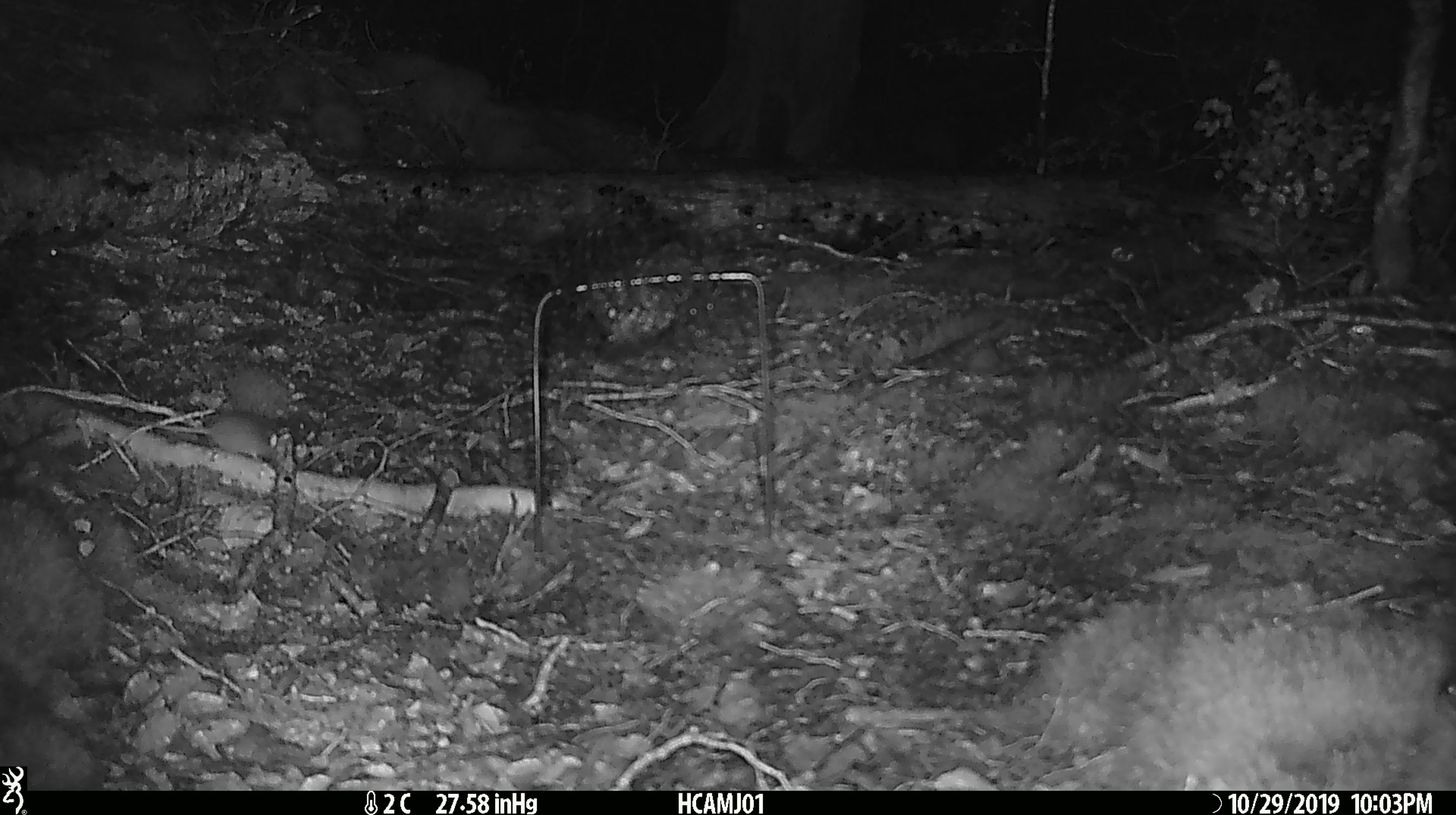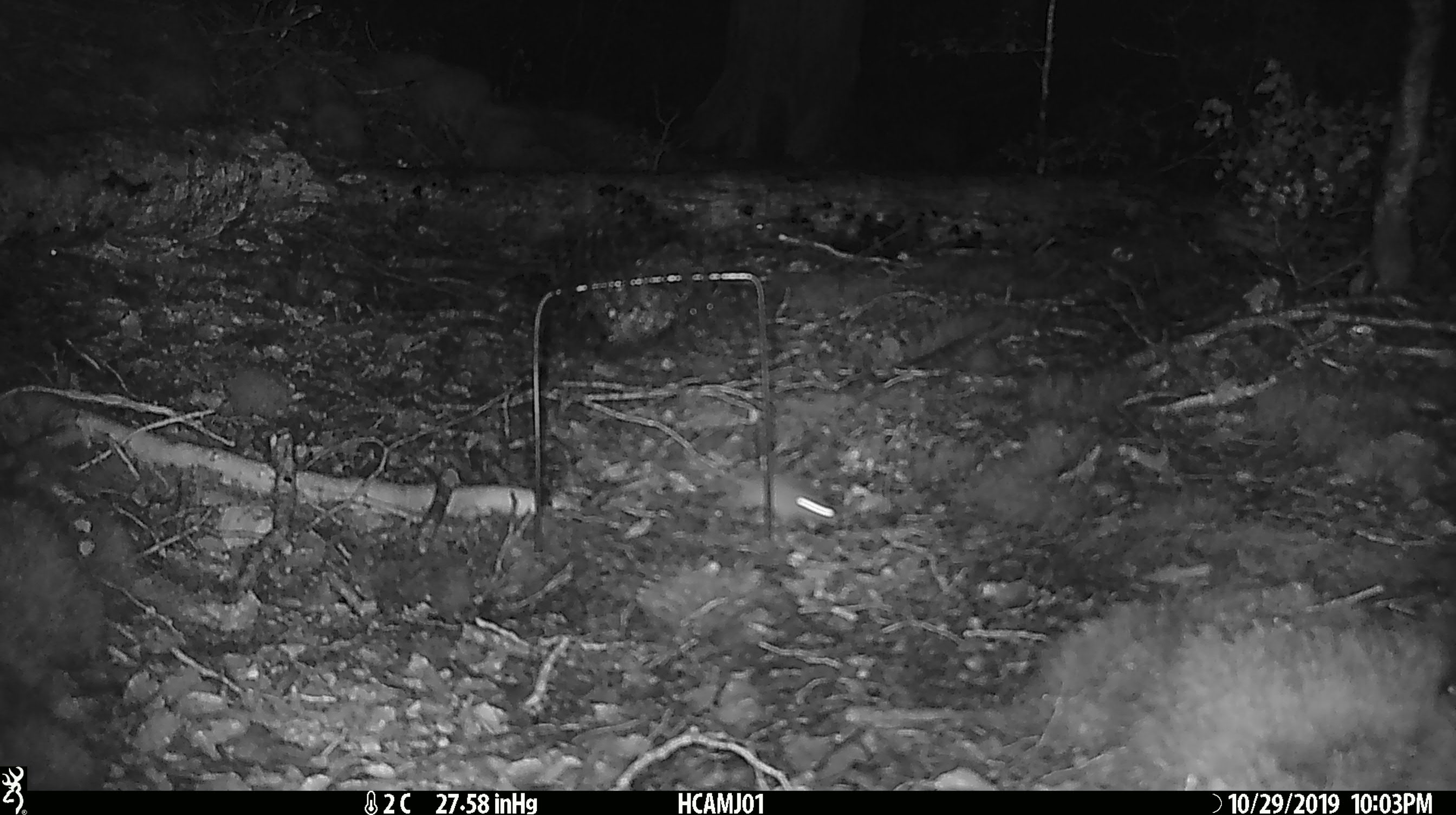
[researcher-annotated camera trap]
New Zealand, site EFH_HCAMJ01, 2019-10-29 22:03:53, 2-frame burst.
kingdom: Animalia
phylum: Chordata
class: Mammalia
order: Rodentia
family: Muridae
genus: Mus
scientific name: Mus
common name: mouse